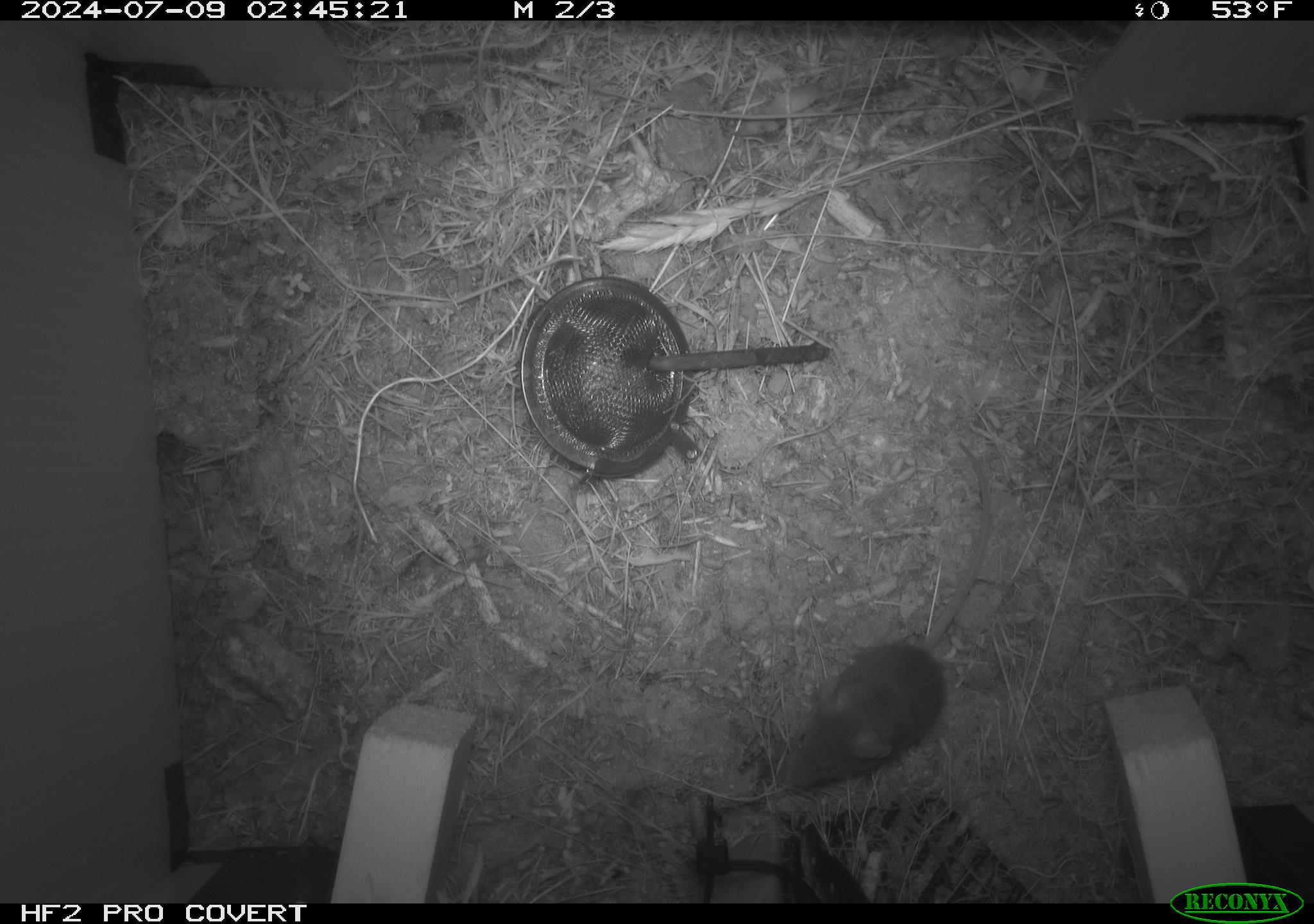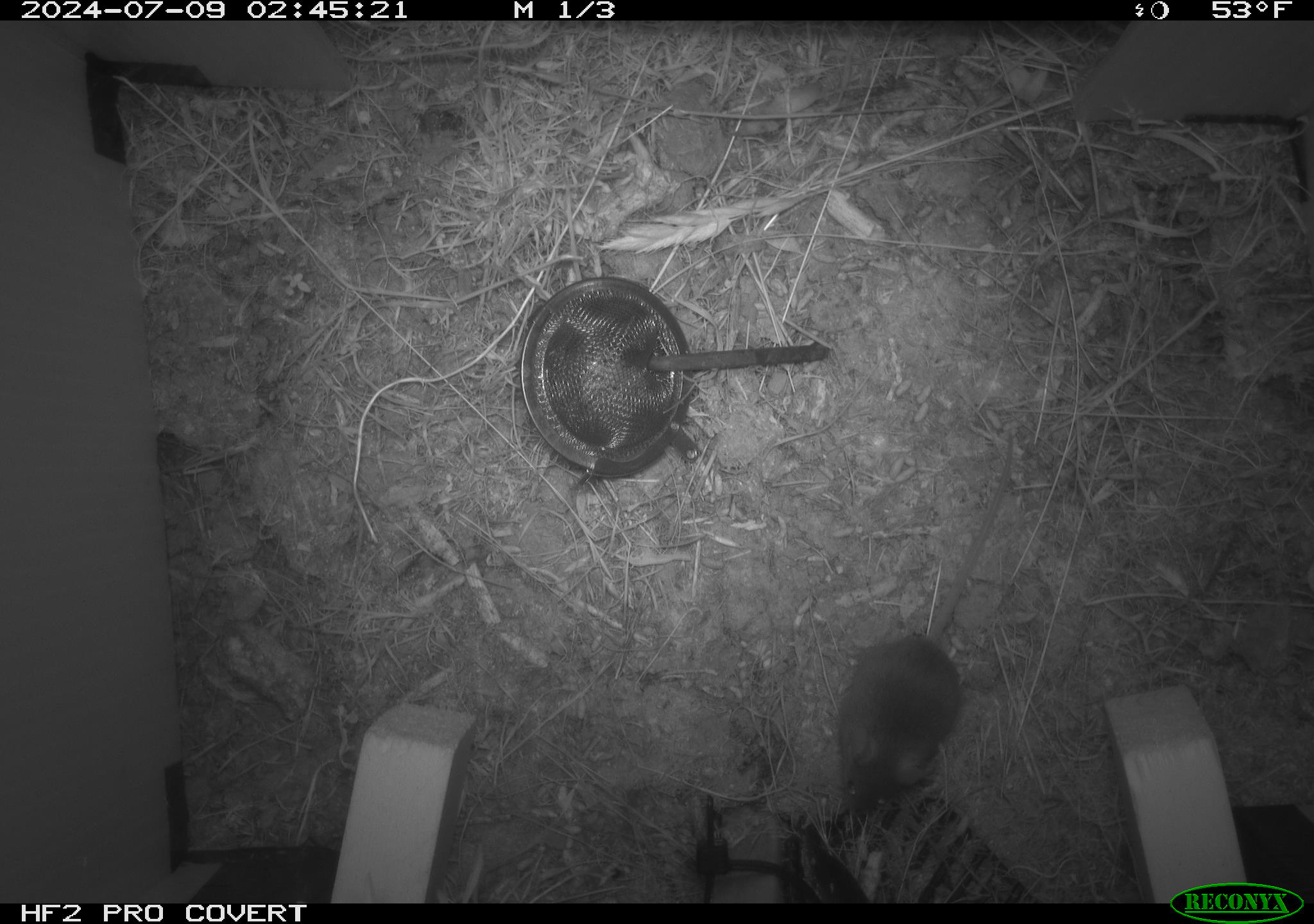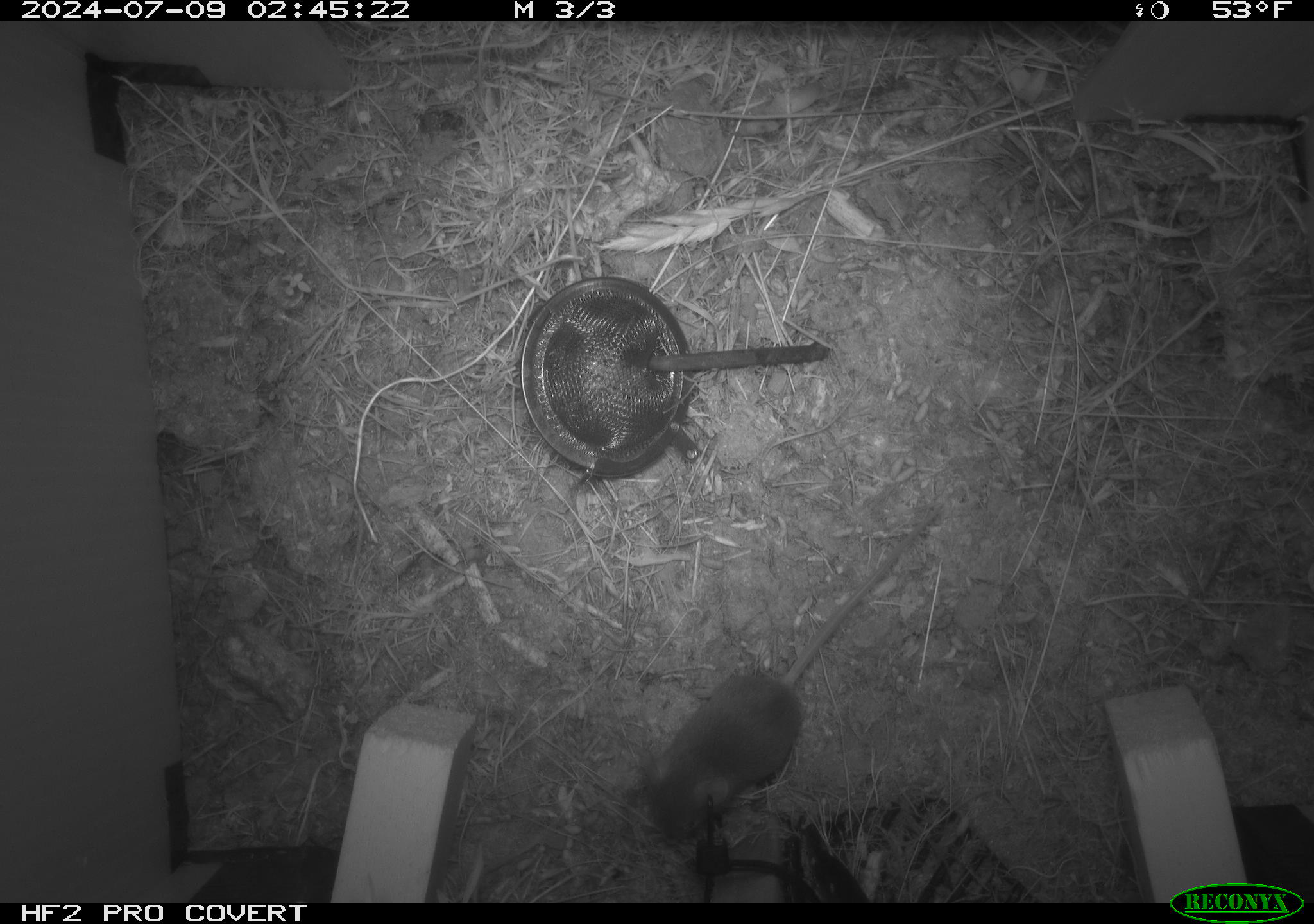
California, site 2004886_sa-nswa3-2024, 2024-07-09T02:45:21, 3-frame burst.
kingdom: Animalia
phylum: Chordata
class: Mammalia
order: Rodentia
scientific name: Rodentia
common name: rodent